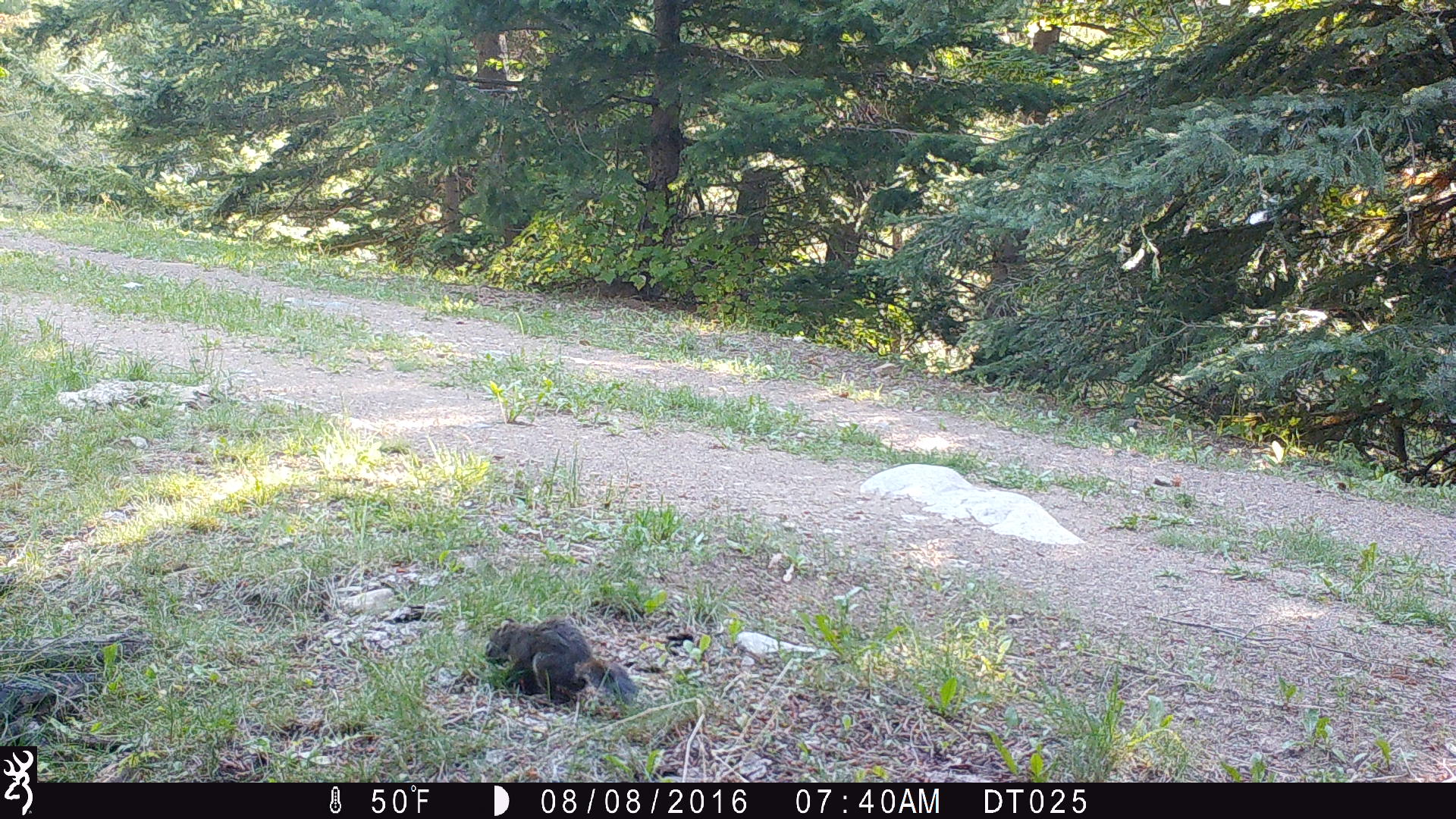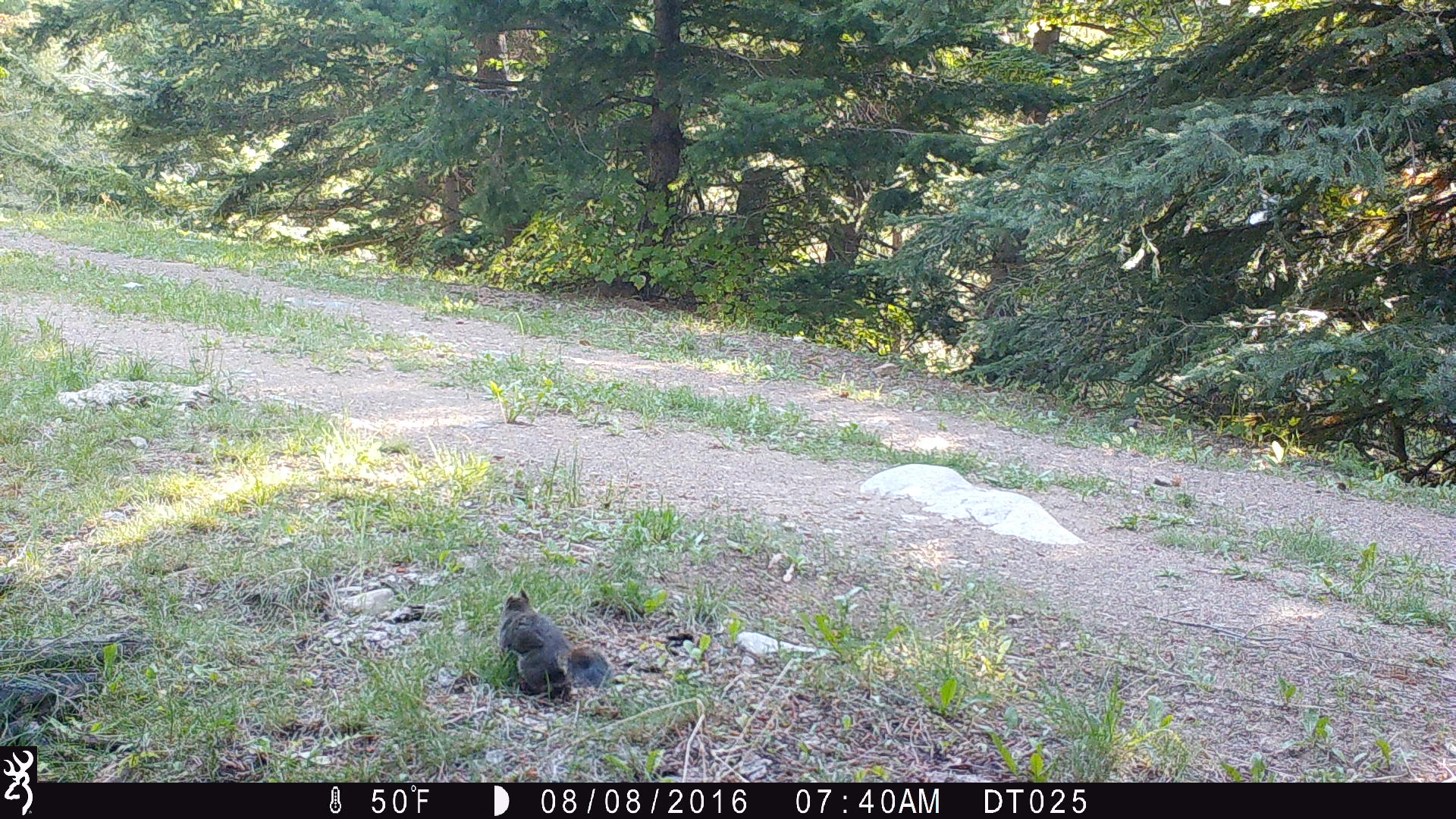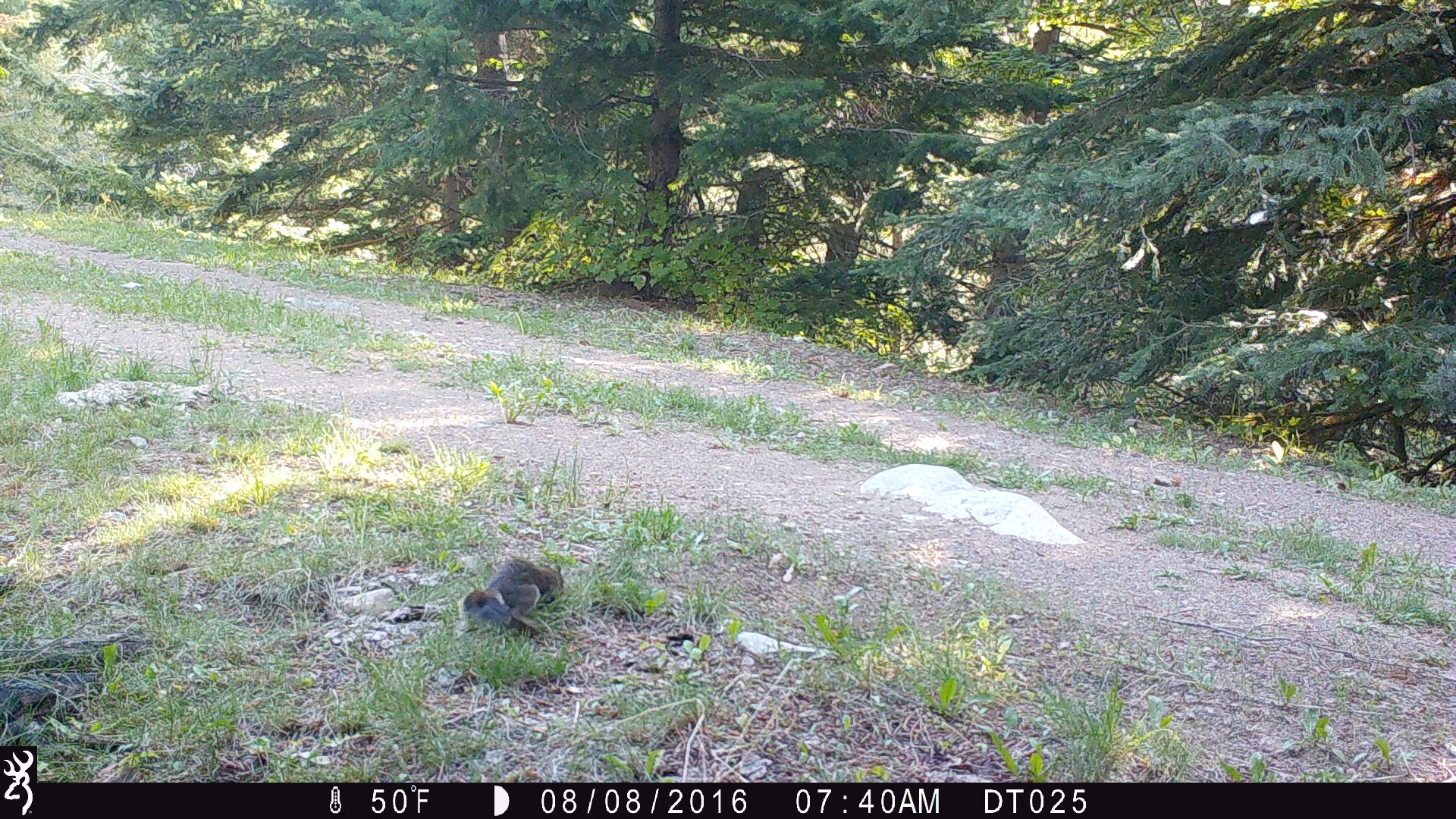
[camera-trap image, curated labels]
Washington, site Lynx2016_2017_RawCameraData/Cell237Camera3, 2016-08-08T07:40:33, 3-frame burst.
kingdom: Animalia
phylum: Chordata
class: Mammalia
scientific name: Mammalia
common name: small mammal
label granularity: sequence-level